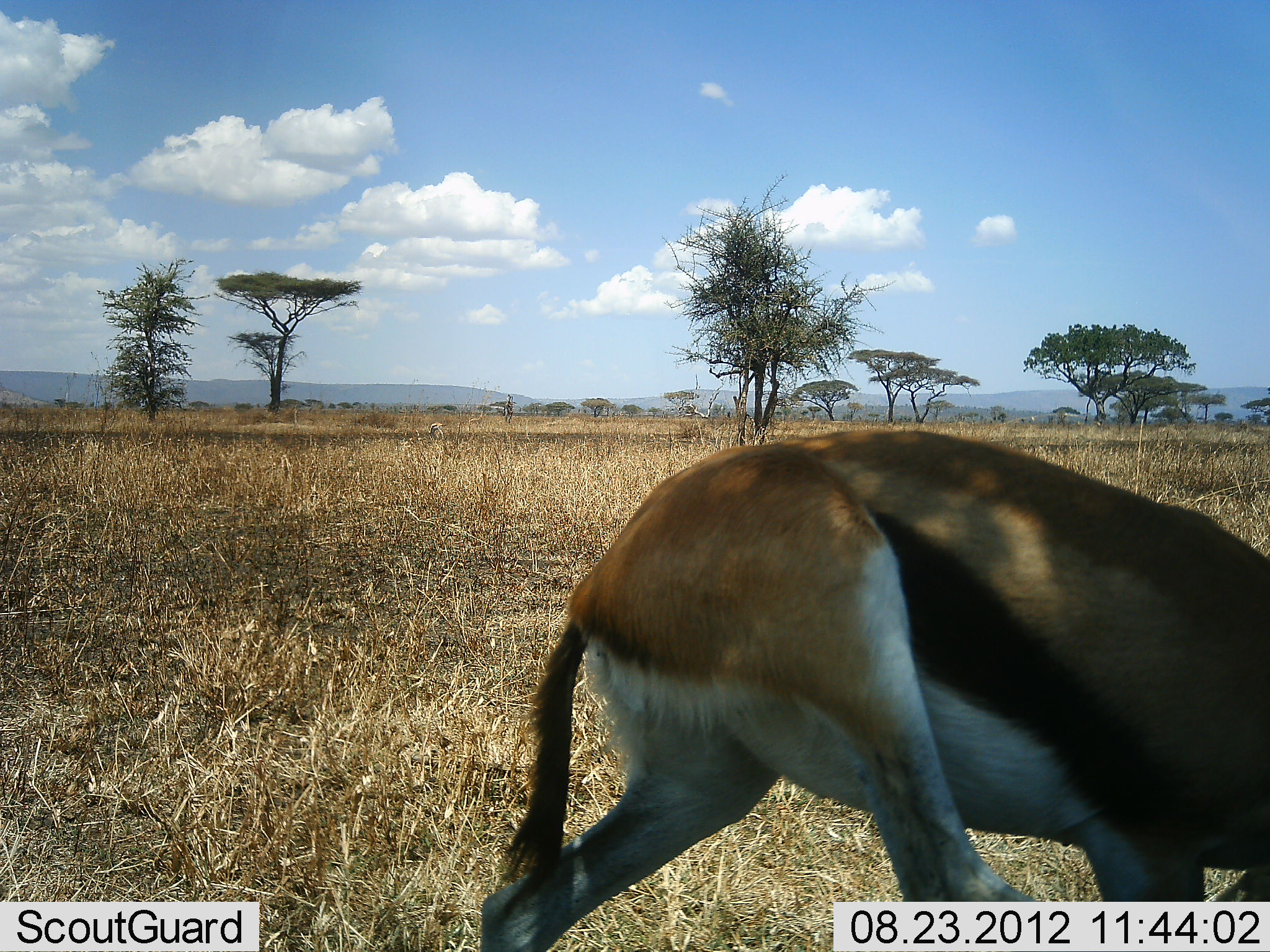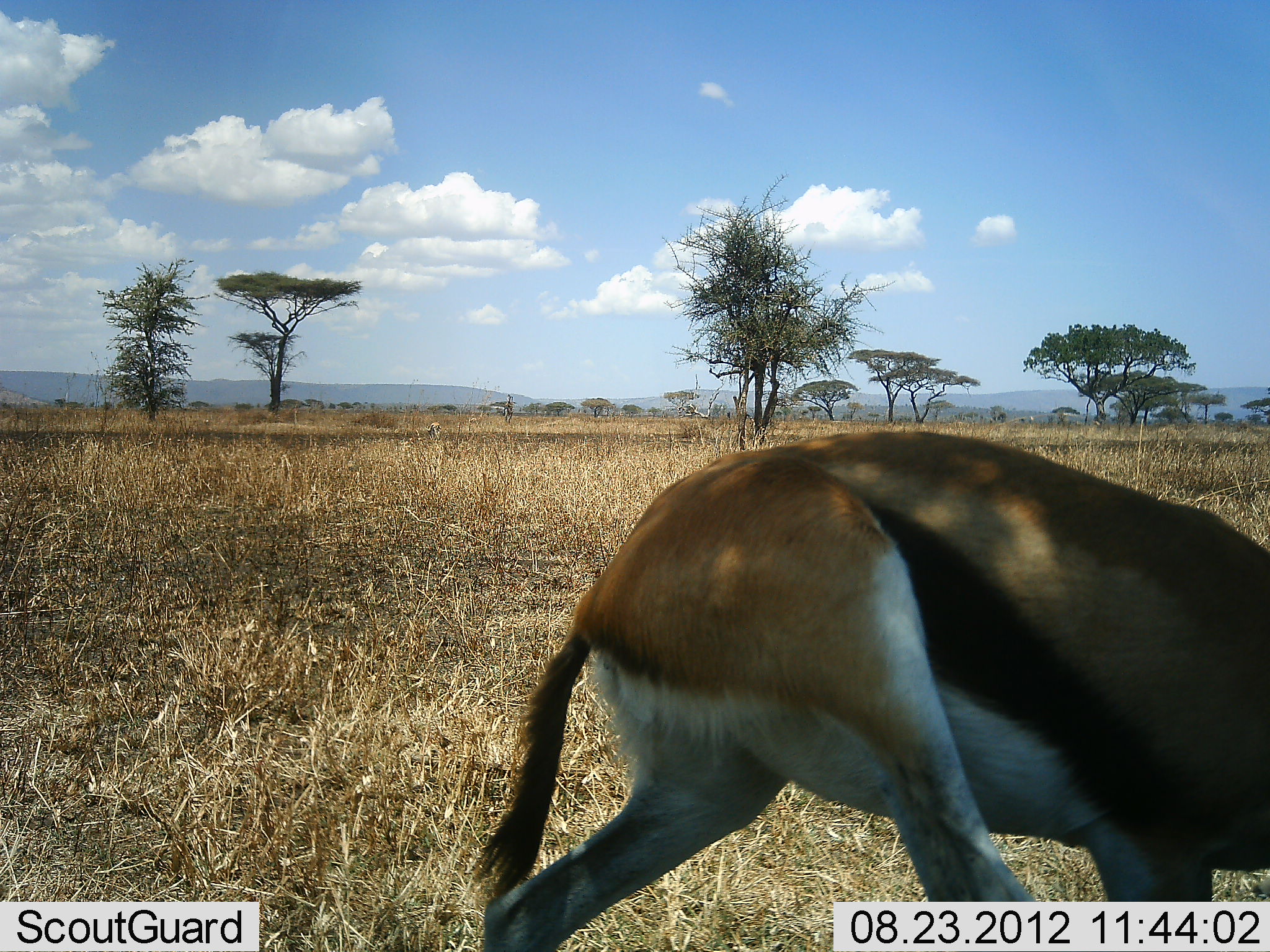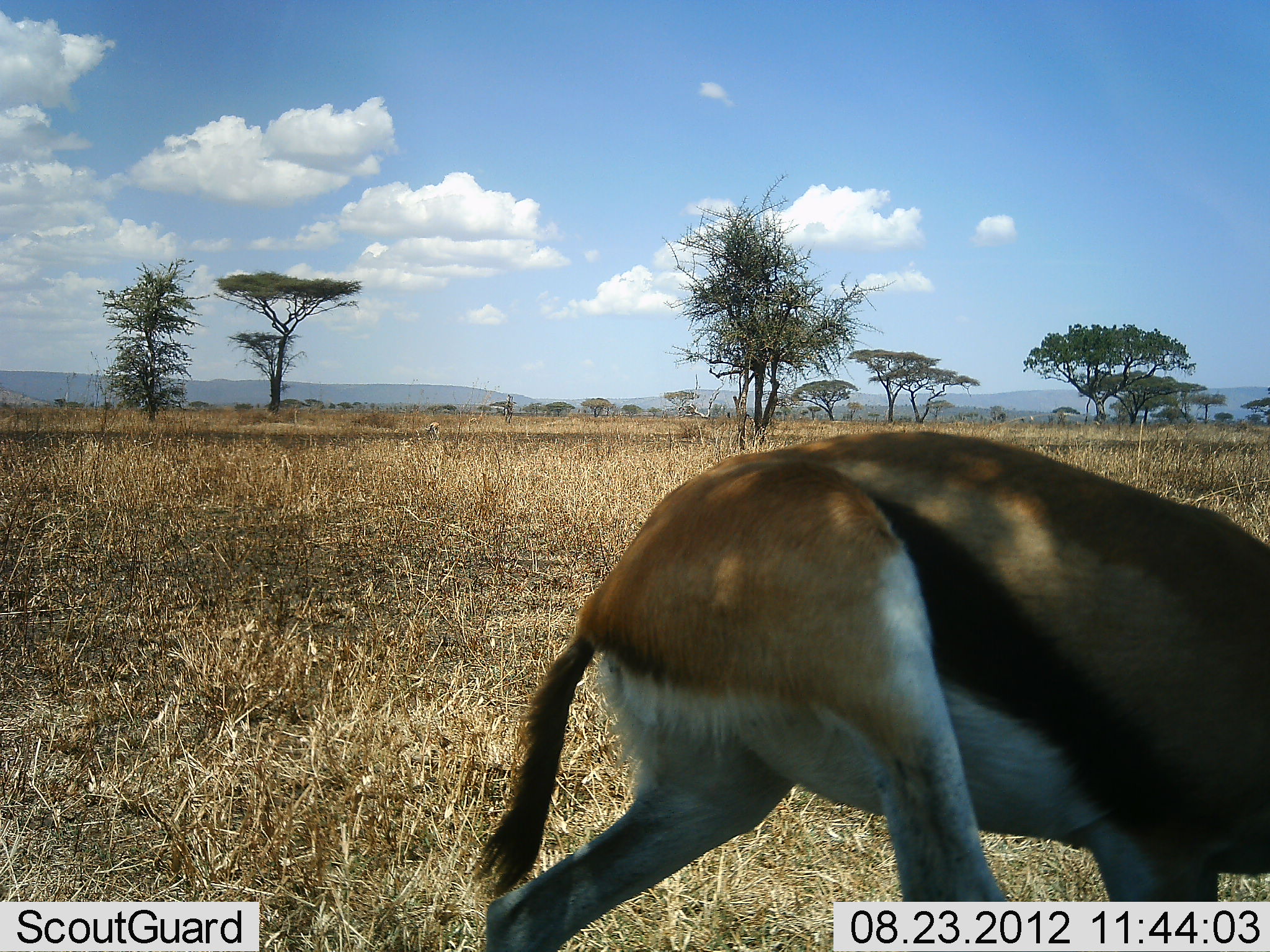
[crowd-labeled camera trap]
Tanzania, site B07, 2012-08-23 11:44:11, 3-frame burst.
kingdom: Animalia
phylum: Chordata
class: Mammalia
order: Artiodactyla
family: Bovidae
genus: Eudorcas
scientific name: Eudorcas thomsonii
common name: thomson's gazelle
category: gazellethomsons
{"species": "gazellethomsons (thomson's gazelle) (Eudorcas thomsonii)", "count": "1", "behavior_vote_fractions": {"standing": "70%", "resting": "0%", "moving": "10%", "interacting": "0%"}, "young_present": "0%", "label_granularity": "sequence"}